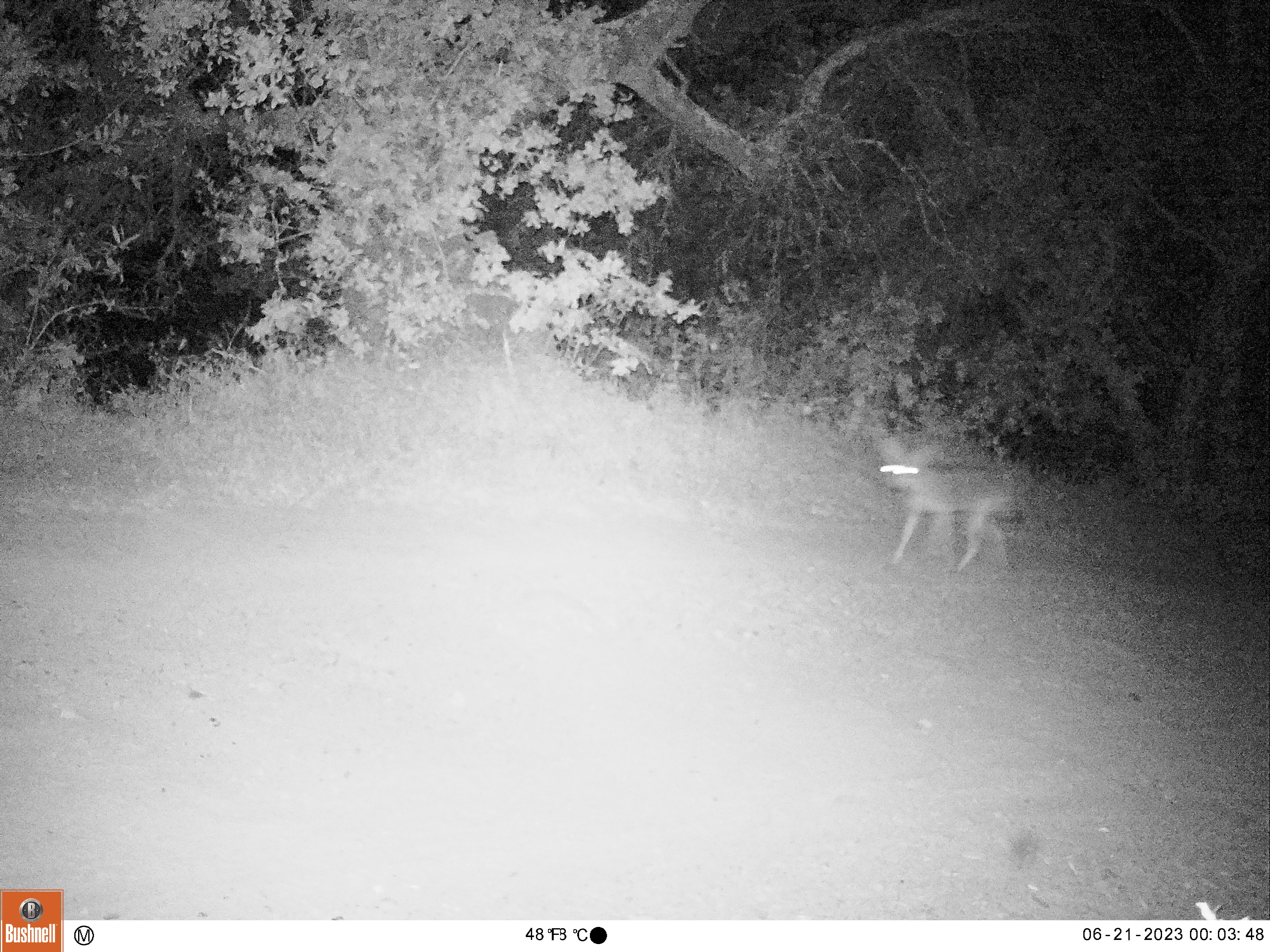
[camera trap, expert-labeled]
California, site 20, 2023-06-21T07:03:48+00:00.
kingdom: Animalia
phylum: Chordata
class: Mammalia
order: Carnivora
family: Canidae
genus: Canis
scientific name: Canis latrans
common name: coyote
Coyote (Canis latrans).